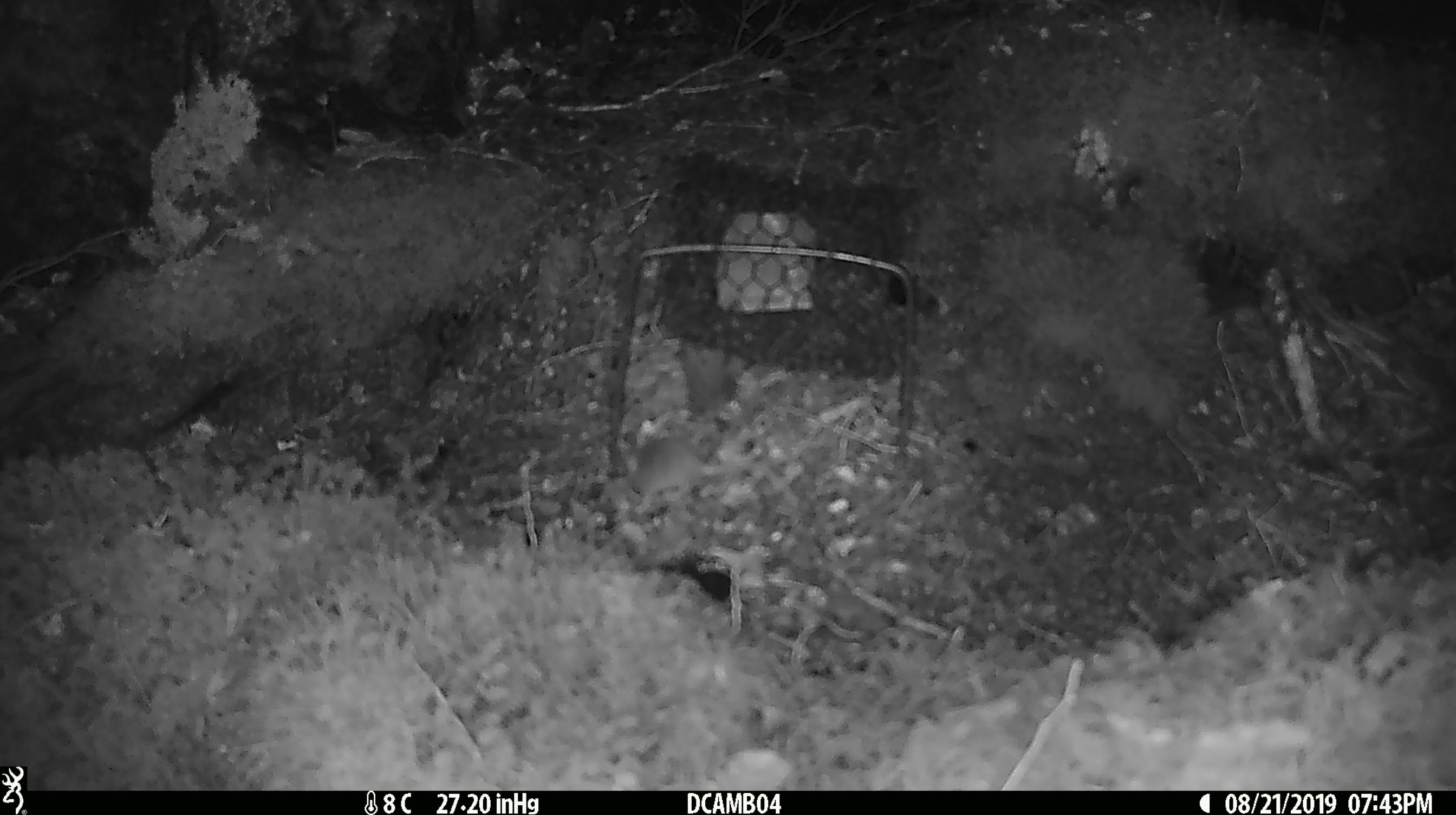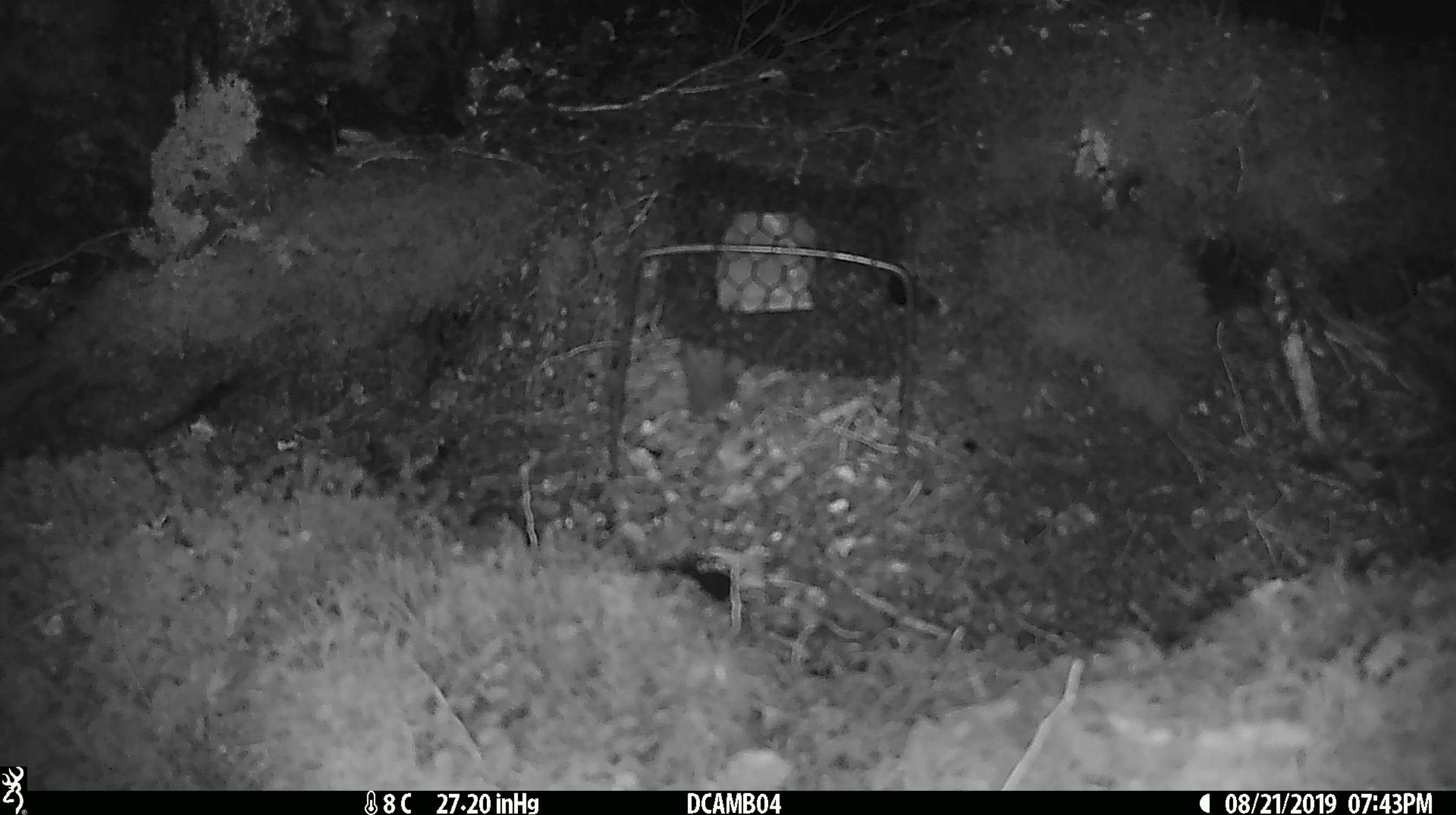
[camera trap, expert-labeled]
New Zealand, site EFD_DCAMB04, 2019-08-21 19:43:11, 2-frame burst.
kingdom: Animalia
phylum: Chordata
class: Mammalia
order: Rodentia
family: Muridae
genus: Mus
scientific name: Mus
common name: mouse